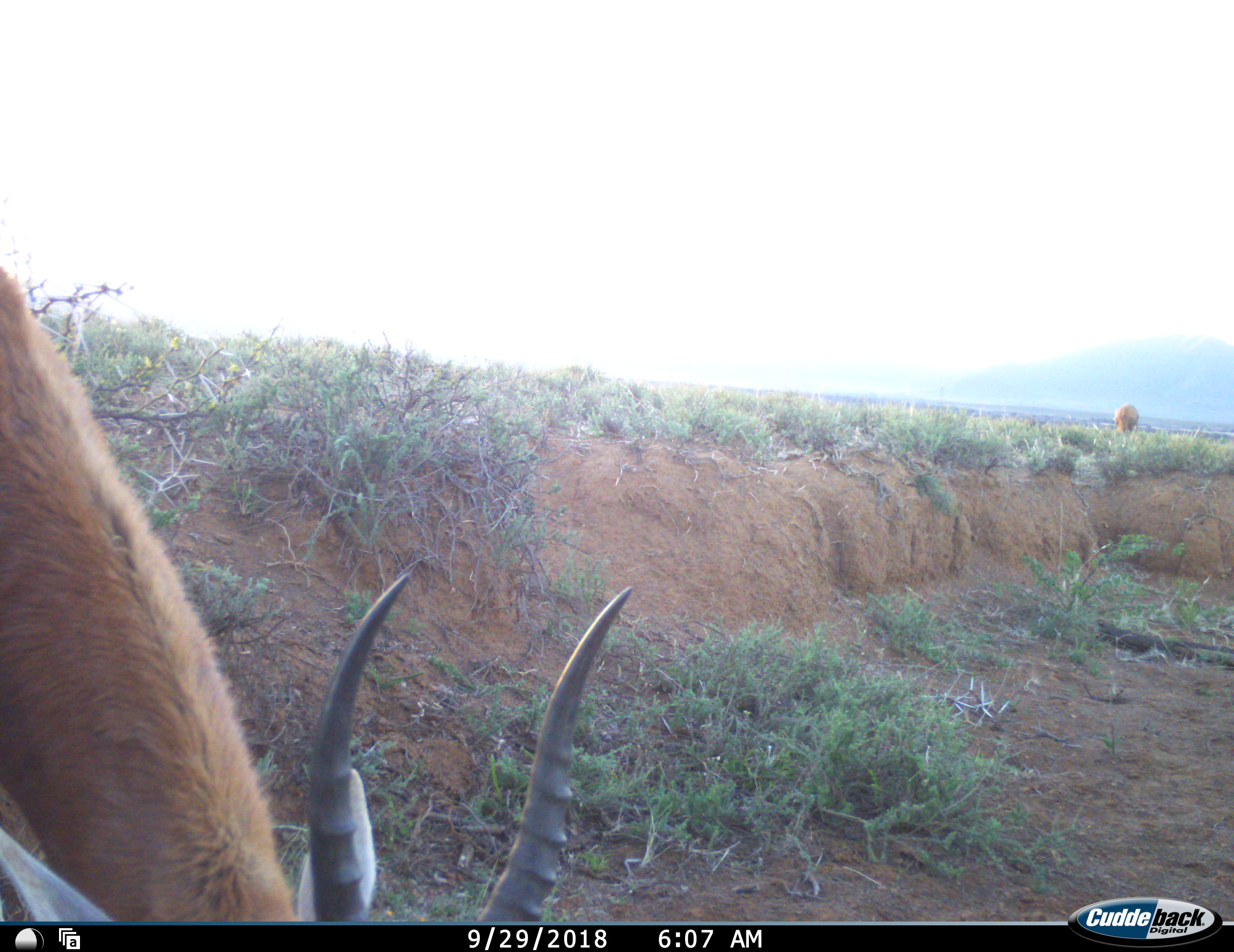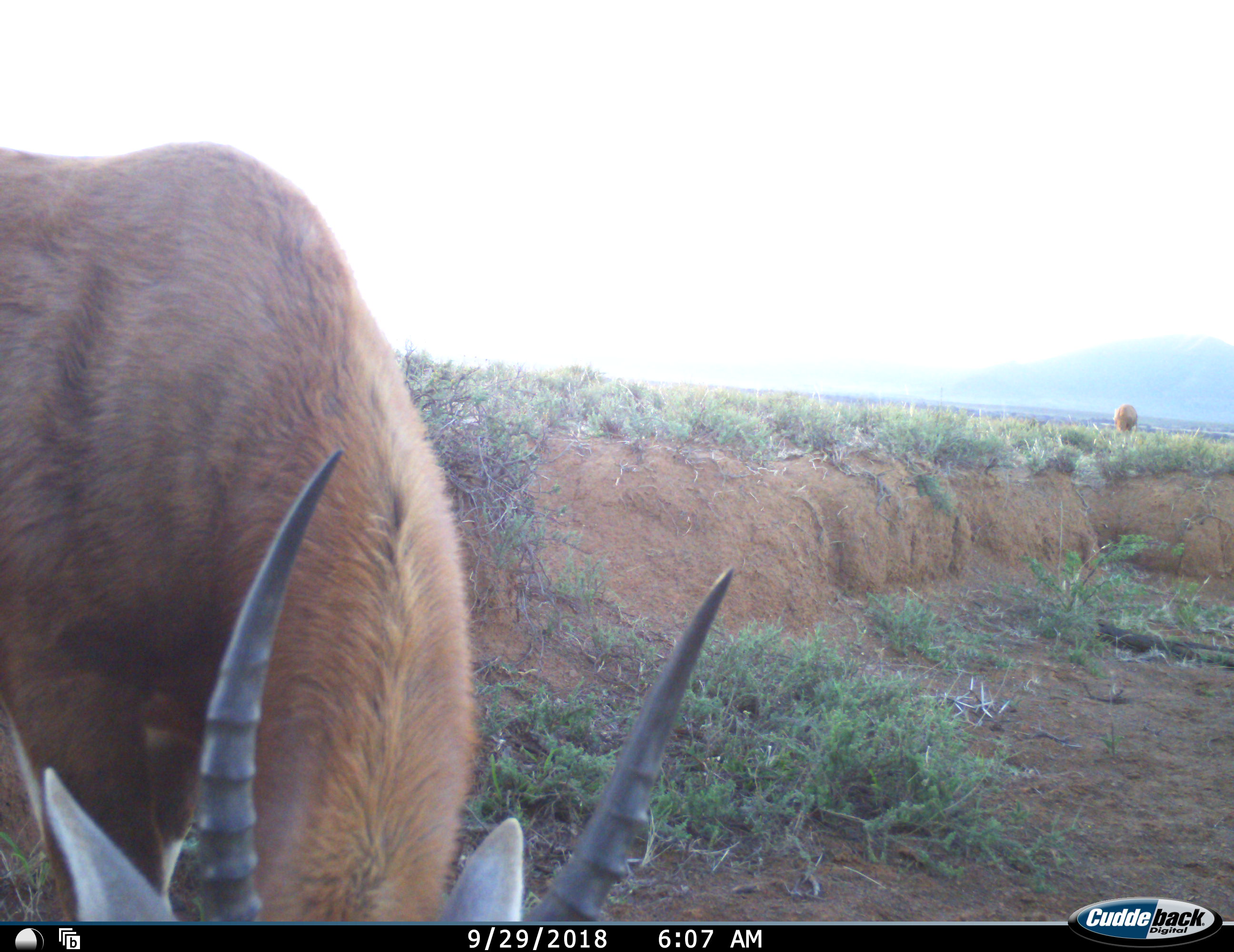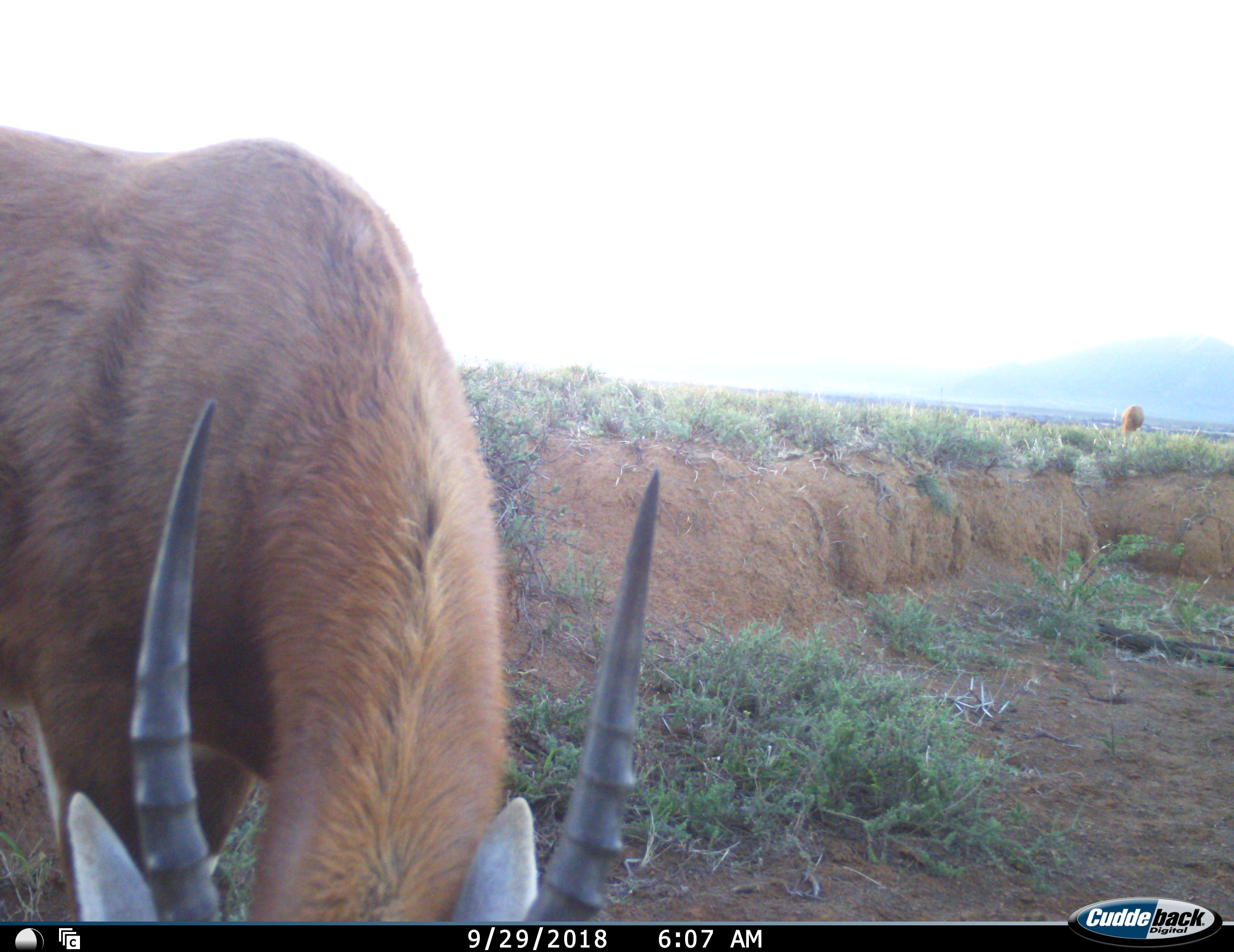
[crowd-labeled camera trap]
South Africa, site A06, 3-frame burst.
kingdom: Animalia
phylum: Chordata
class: Mammalia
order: Artiodactyla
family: Bovidae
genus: Damaliscus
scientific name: Damaliscus pygargus phillipsi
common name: blesbok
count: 2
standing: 20%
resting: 0%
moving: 0%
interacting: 0%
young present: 0%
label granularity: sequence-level